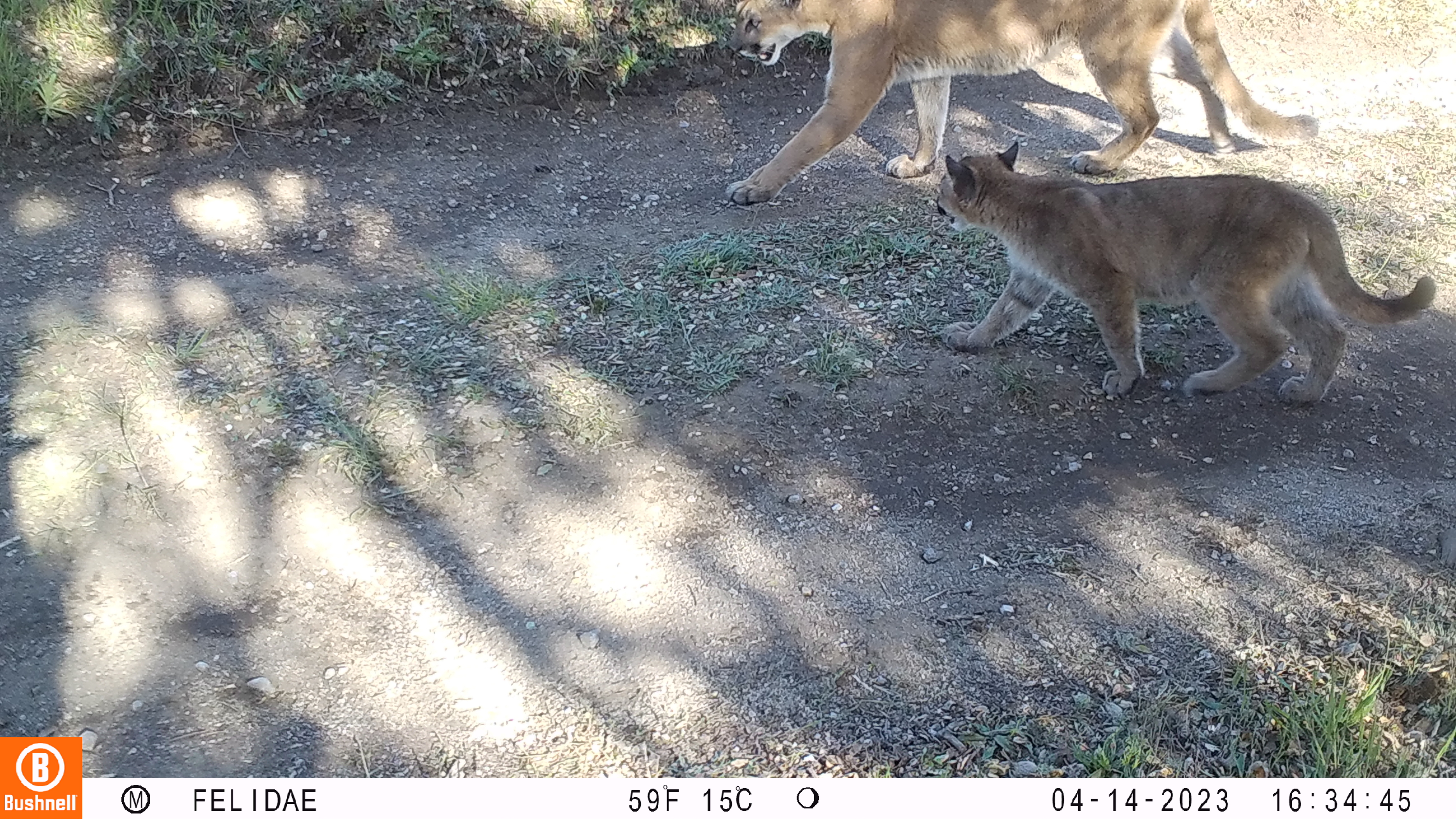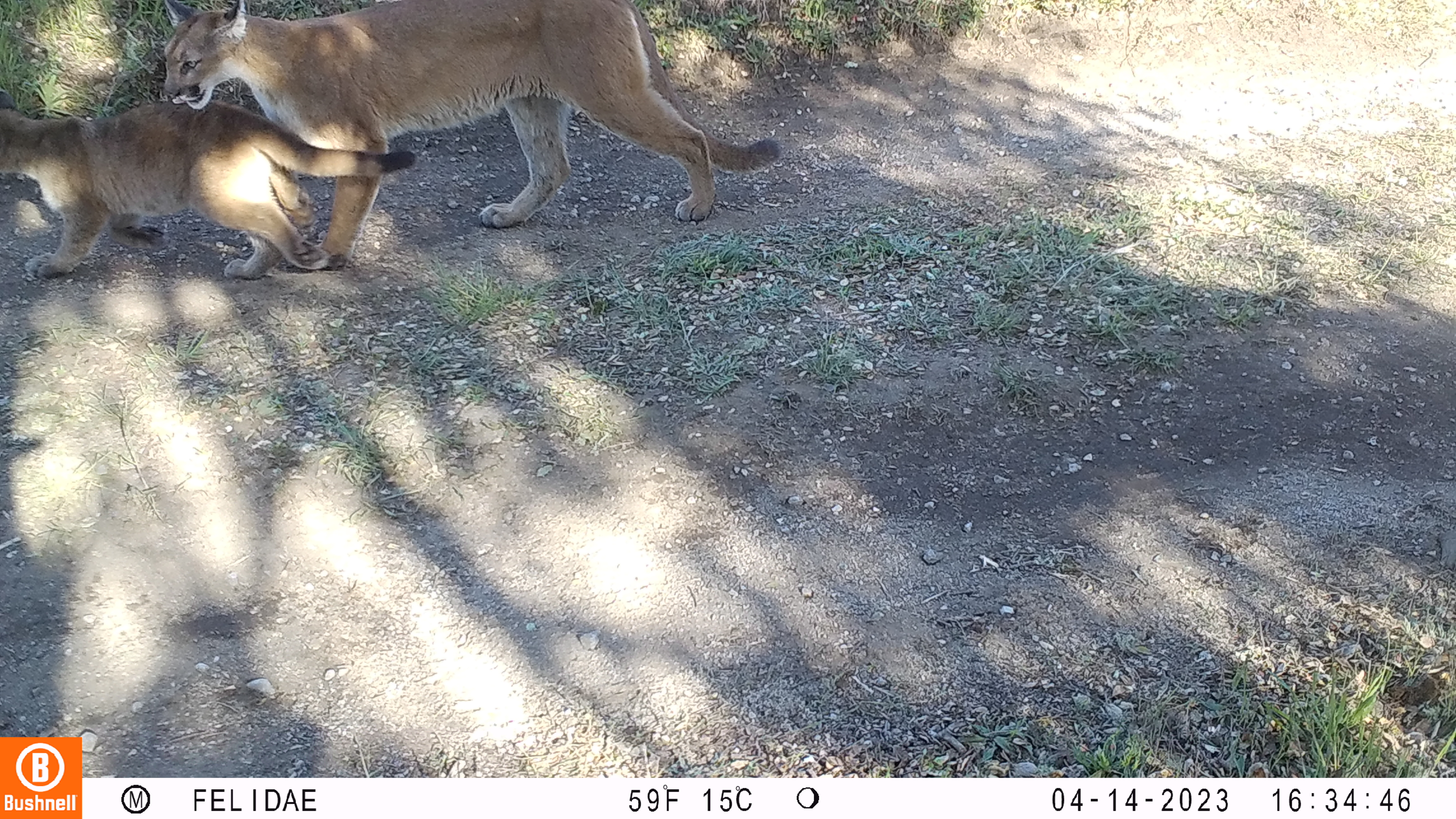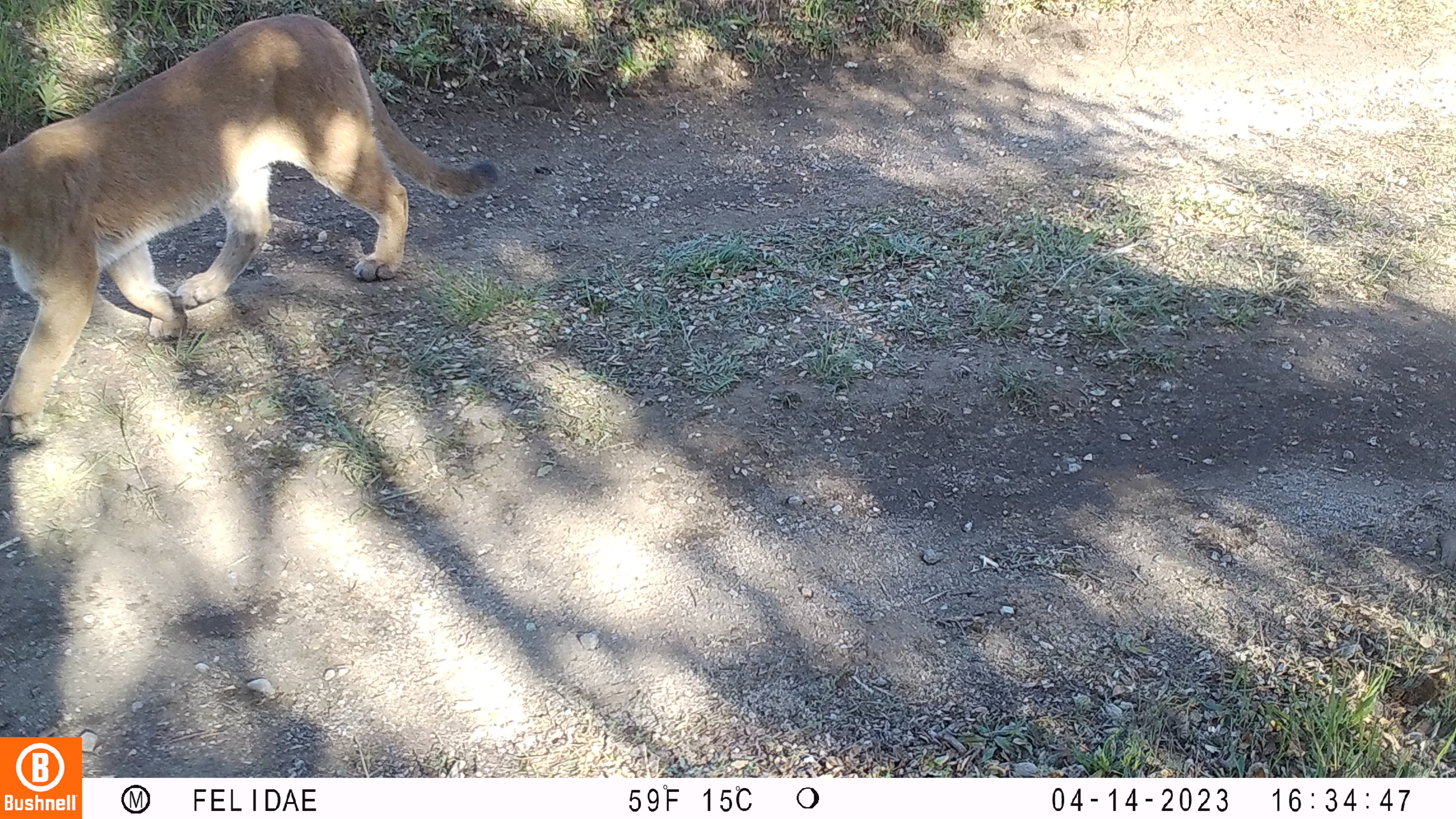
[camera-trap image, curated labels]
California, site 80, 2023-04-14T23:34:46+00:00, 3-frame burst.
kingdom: Animalia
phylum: Chordata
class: Mammalia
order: Carnivora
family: Felidae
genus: Puma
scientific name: Puma concolor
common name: puma